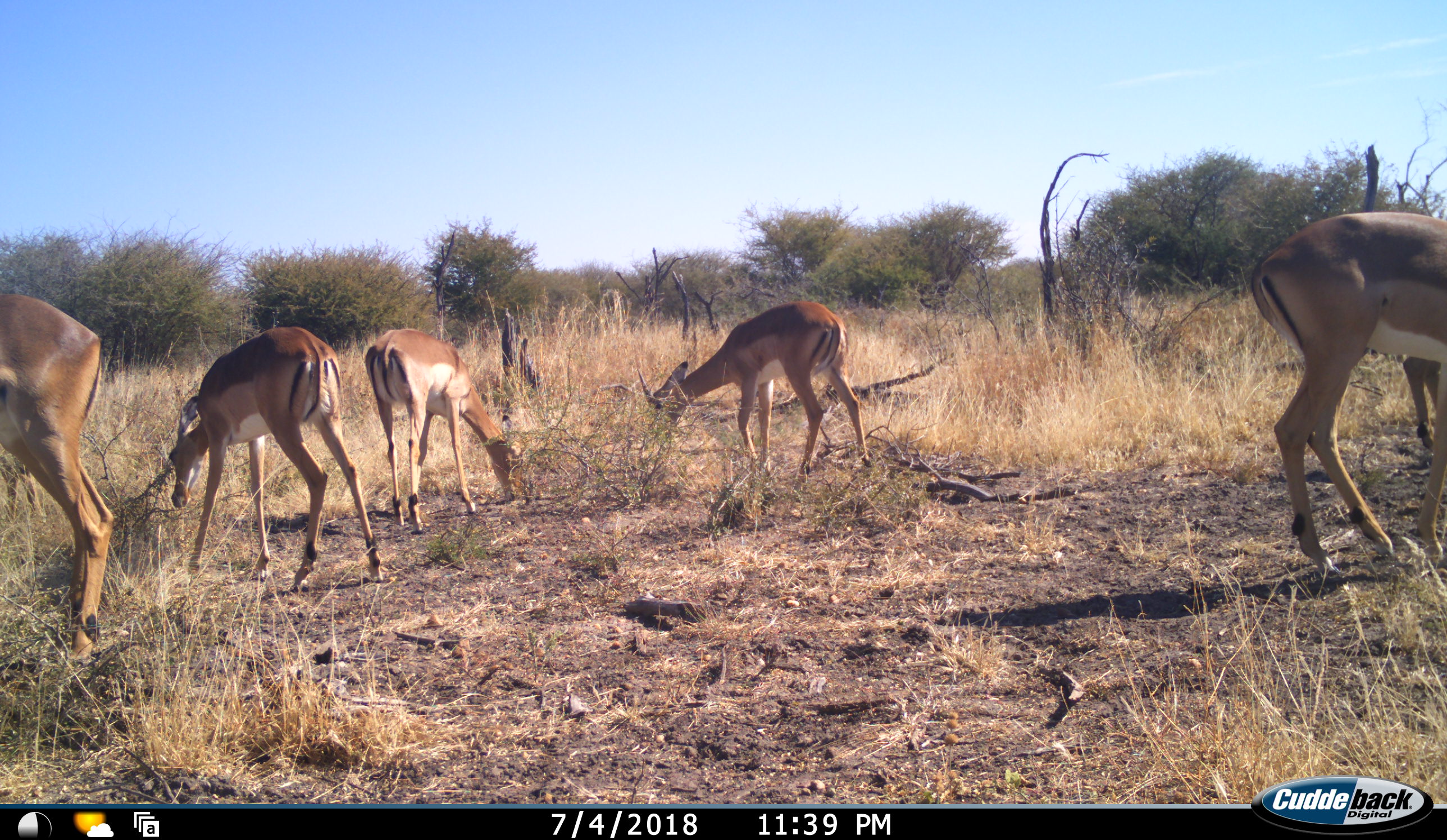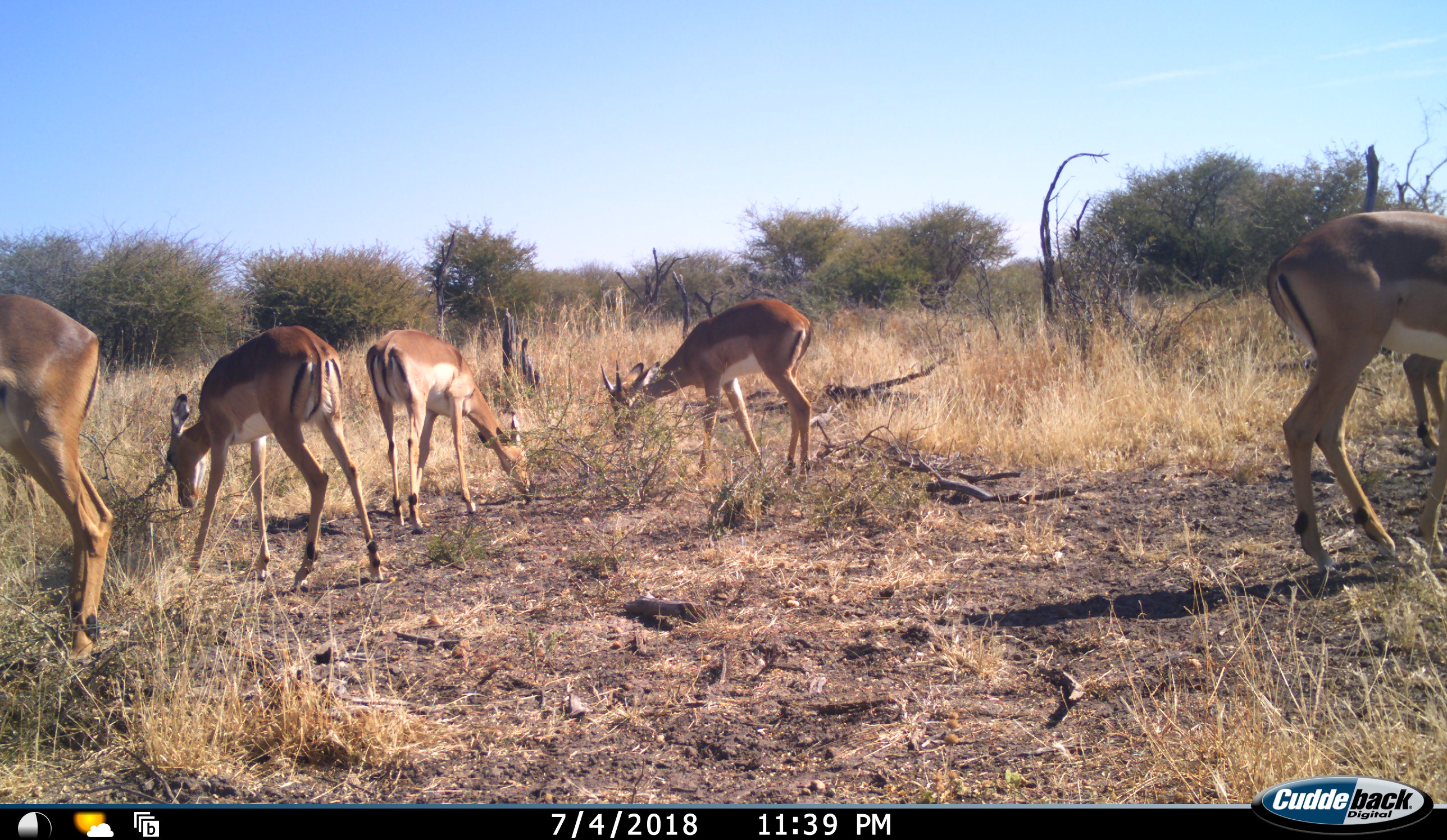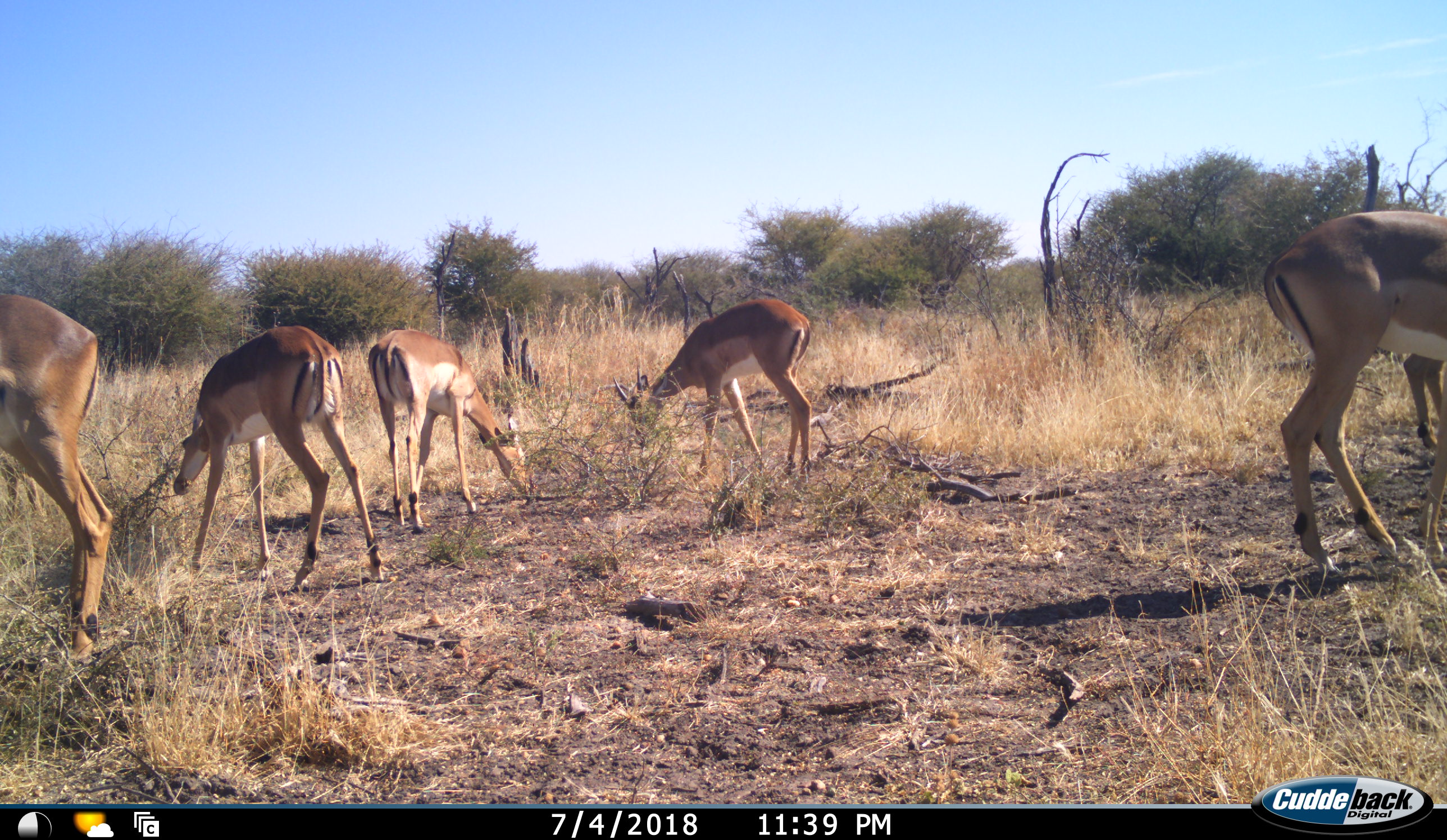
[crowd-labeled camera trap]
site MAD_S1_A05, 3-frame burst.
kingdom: Animalia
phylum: Chordata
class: Mammalia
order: Artiodactyla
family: Bovidae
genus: Aepyceros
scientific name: Aepyceros melampus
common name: impala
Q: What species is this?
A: Impala (Aepyceros melampus).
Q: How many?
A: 6.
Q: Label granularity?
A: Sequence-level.